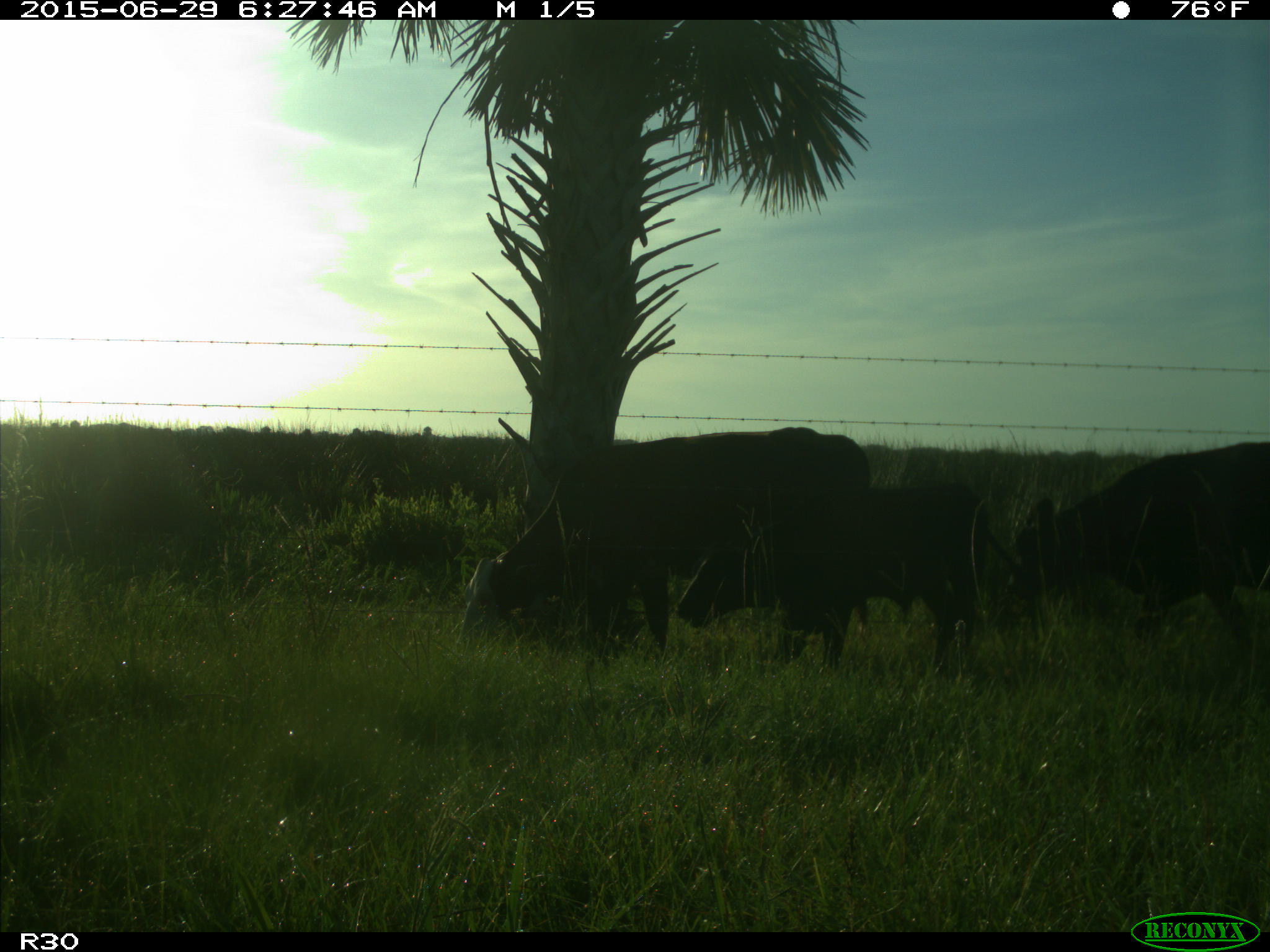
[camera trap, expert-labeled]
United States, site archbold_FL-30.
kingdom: Animalia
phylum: Chordata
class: Mammalia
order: Artiodactyla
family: Bovidae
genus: Bos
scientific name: Bos taurus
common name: domestic cow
Bos taurus (domestic cow).